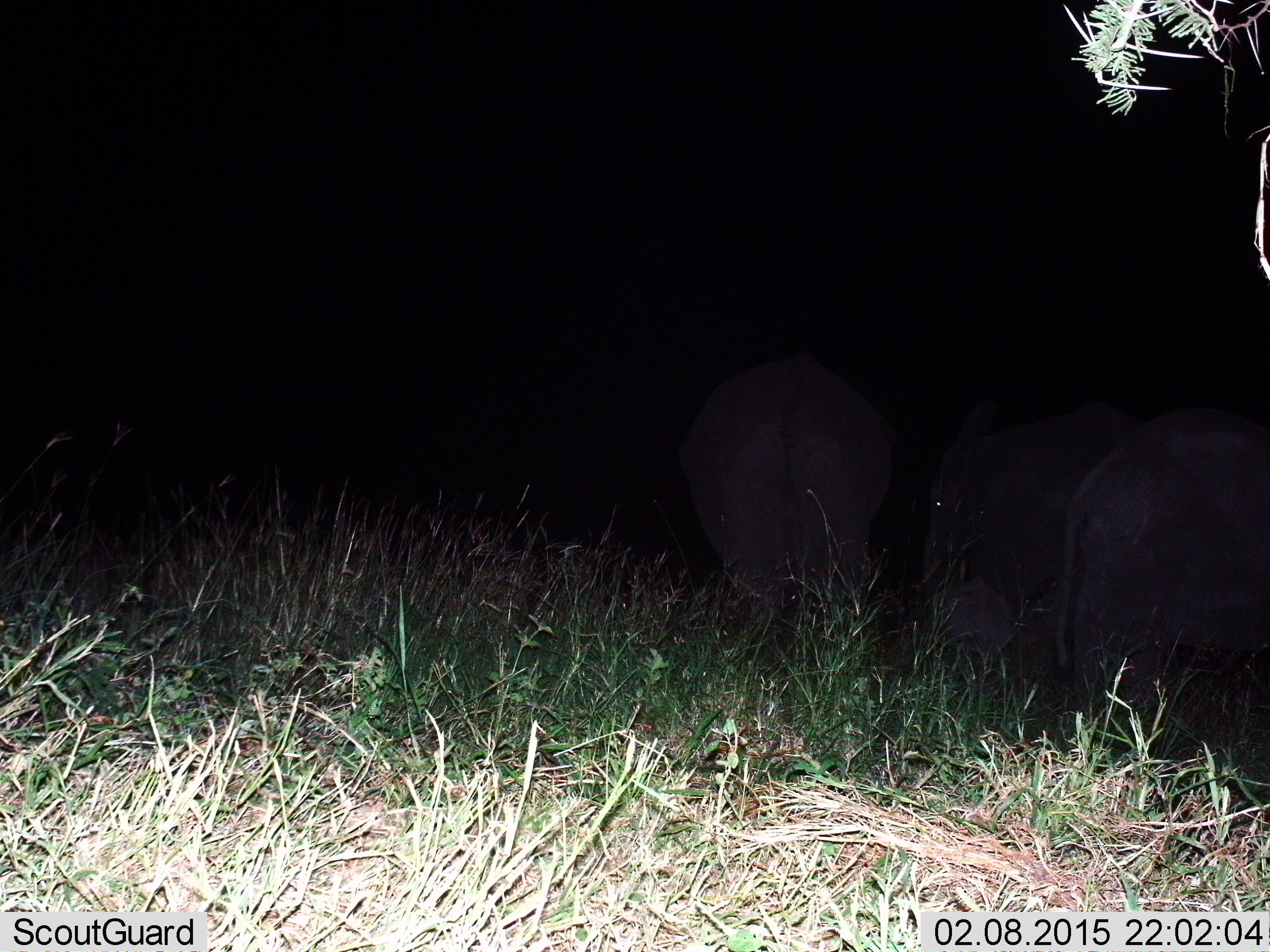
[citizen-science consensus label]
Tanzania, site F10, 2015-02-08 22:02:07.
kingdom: Animalia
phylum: Chordata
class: Mammalia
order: Proboscidea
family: Elephantidae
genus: Loxodonta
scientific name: Loxodonta africana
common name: african bush elephant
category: elephant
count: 3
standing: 70%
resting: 0%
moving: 30%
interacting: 0%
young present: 10%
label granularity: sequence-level